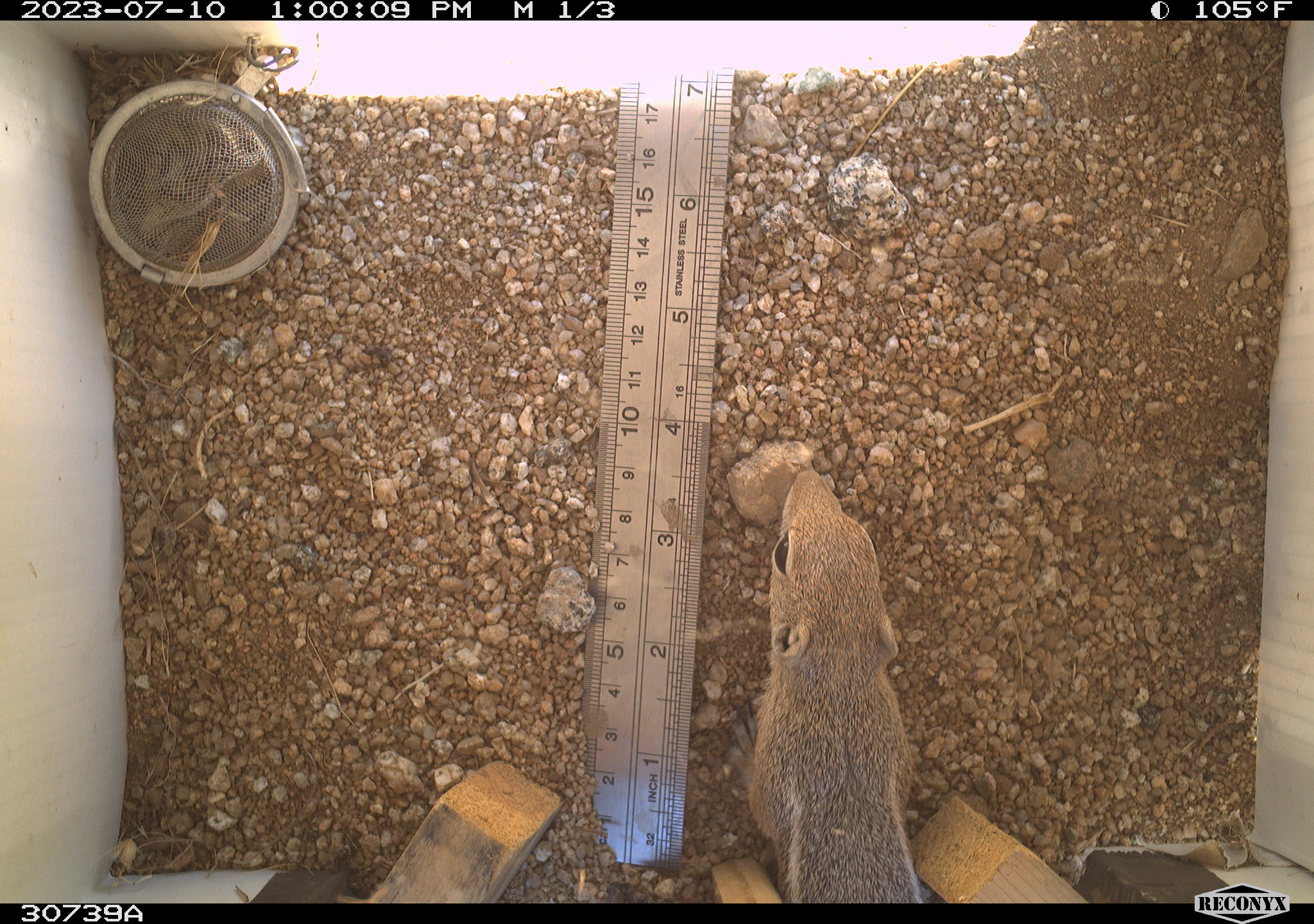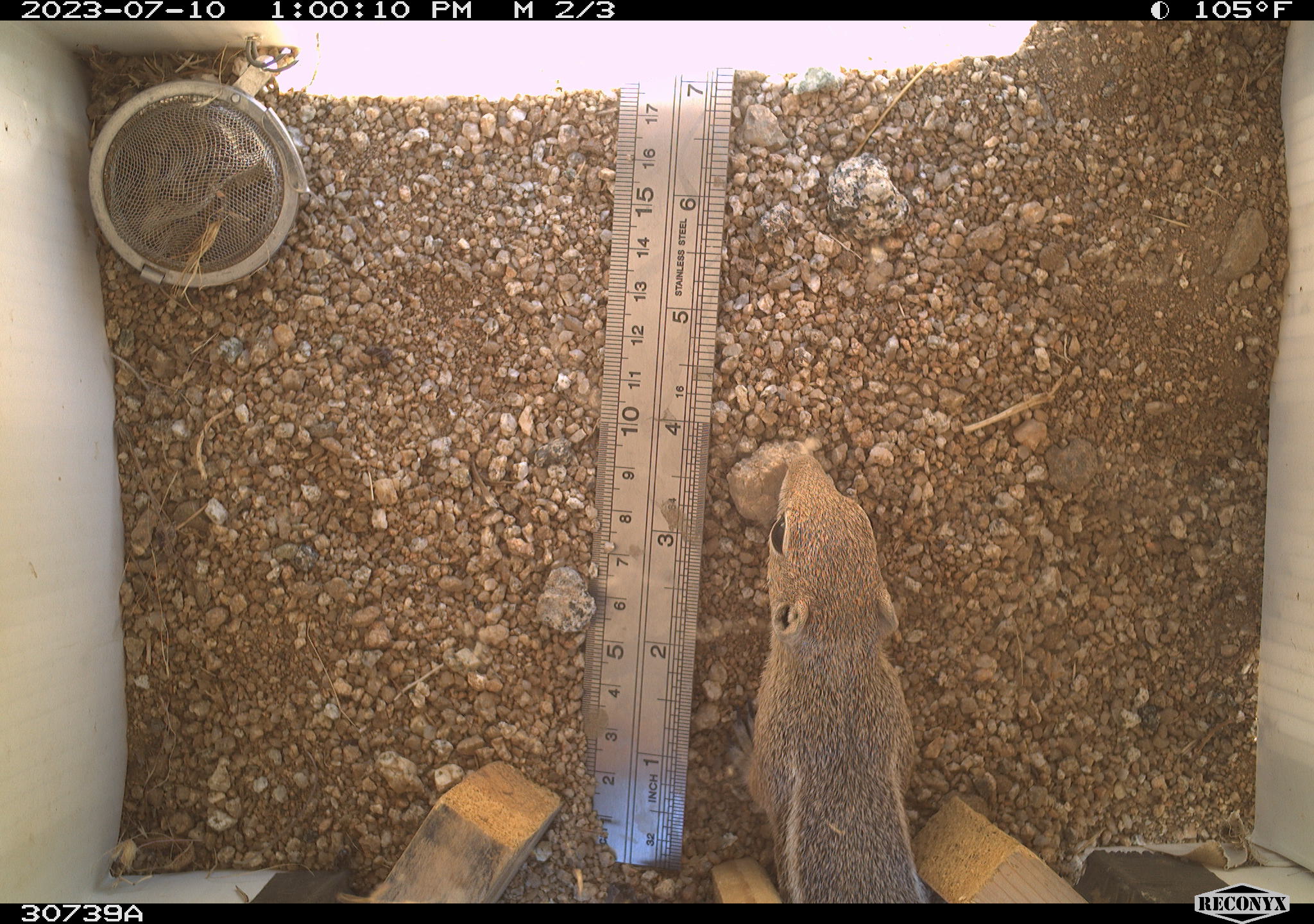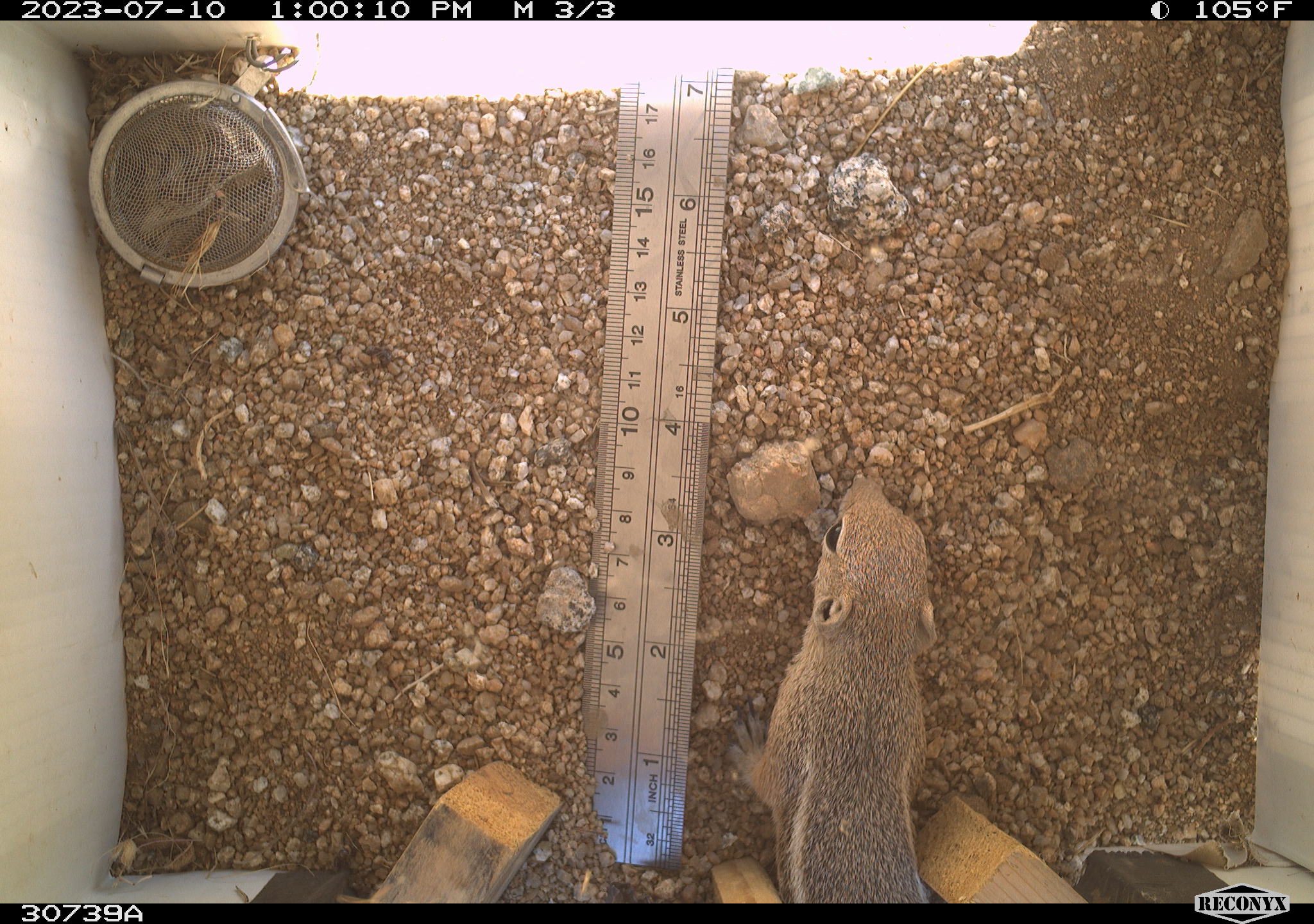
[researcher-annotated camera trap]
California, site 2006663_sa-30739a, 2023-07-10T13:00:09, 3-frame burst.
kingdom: Animalia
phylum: Chordata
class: Mammalia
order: Rodentia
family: Sciuridae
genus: Ammospermophilus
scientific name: Ammospermophilus leucurus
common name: white-tailed antelope squirrel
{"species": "white-tailed antelope squirrel (Ammospermophilus leucurus)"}